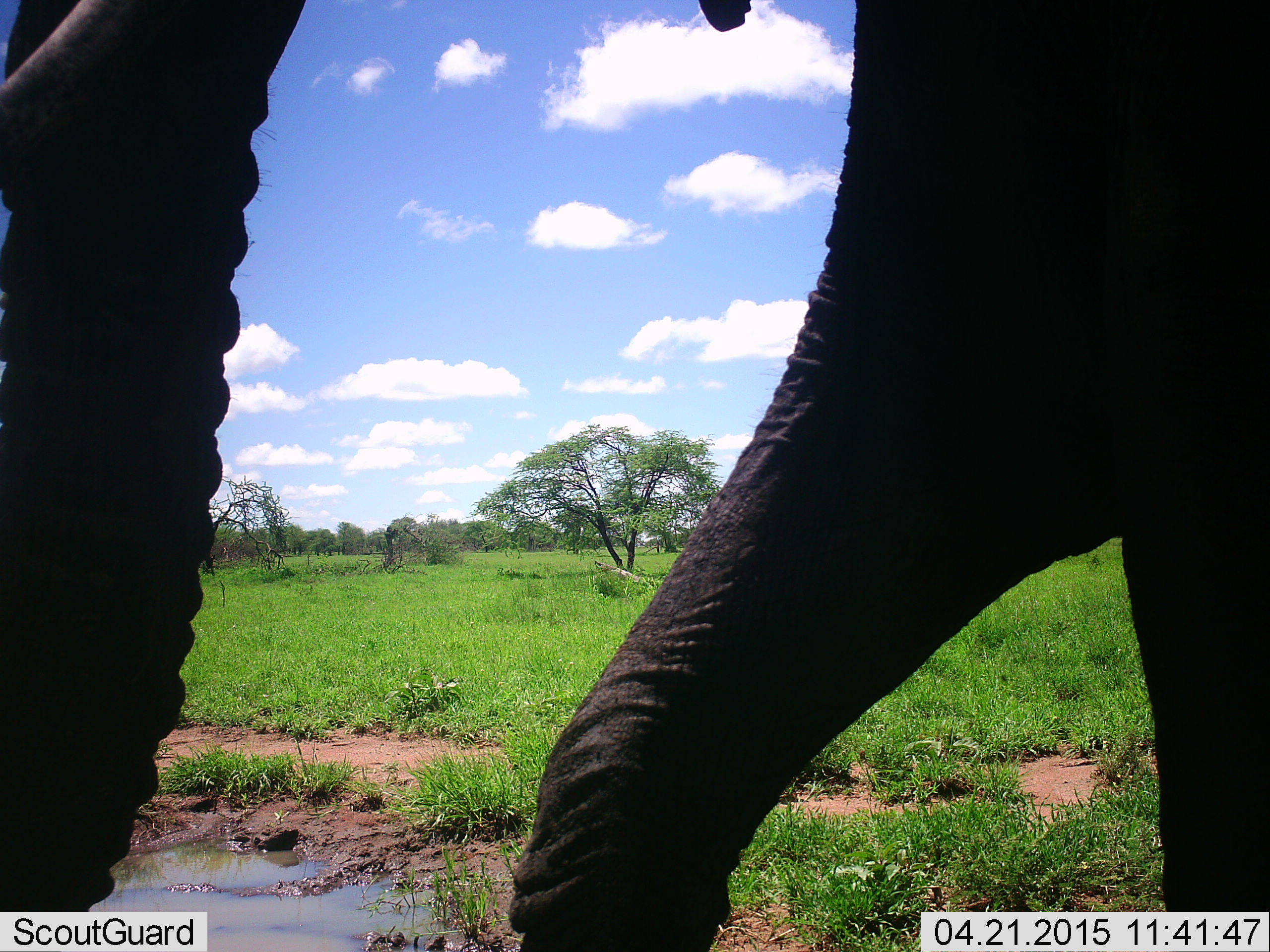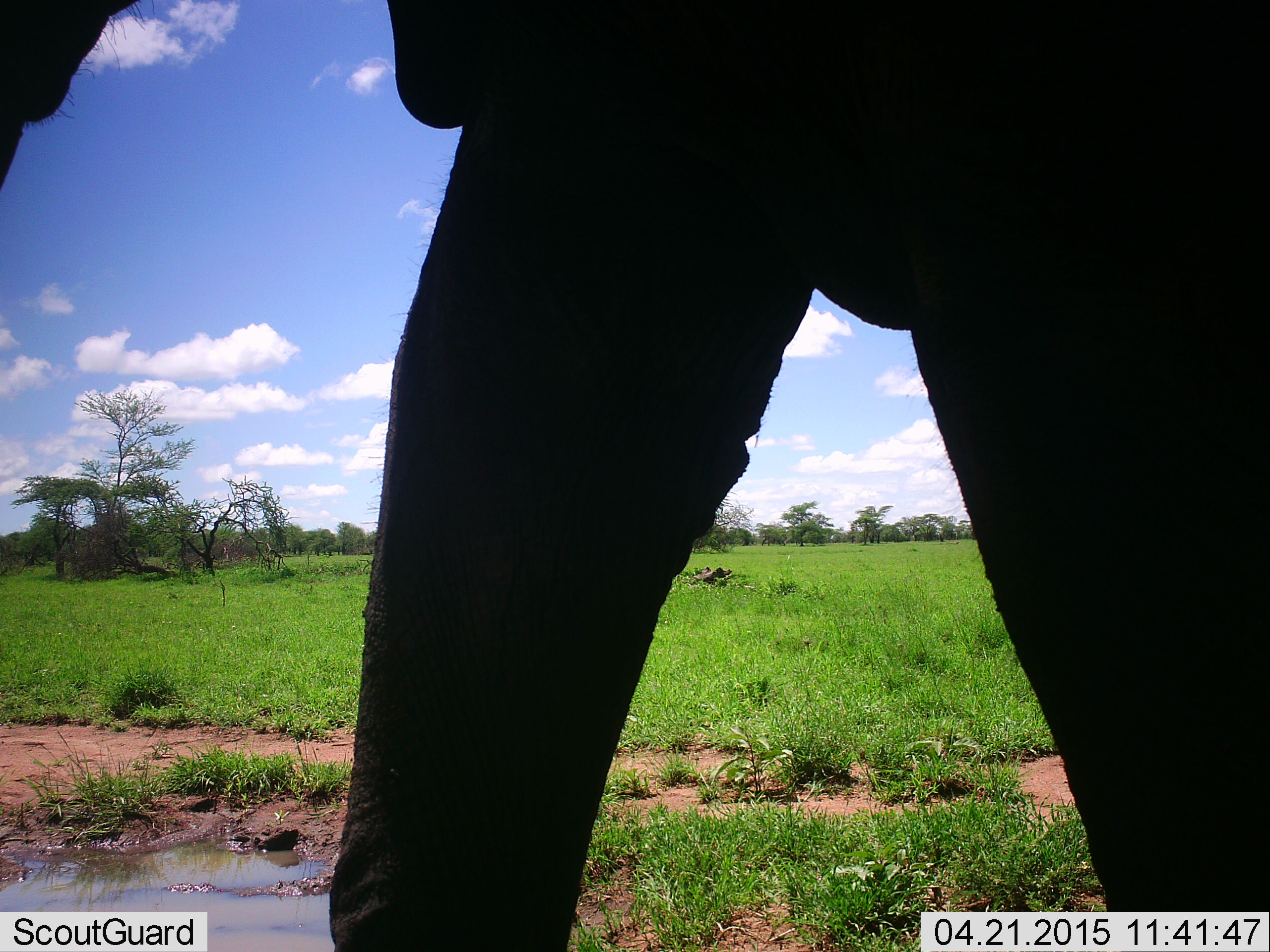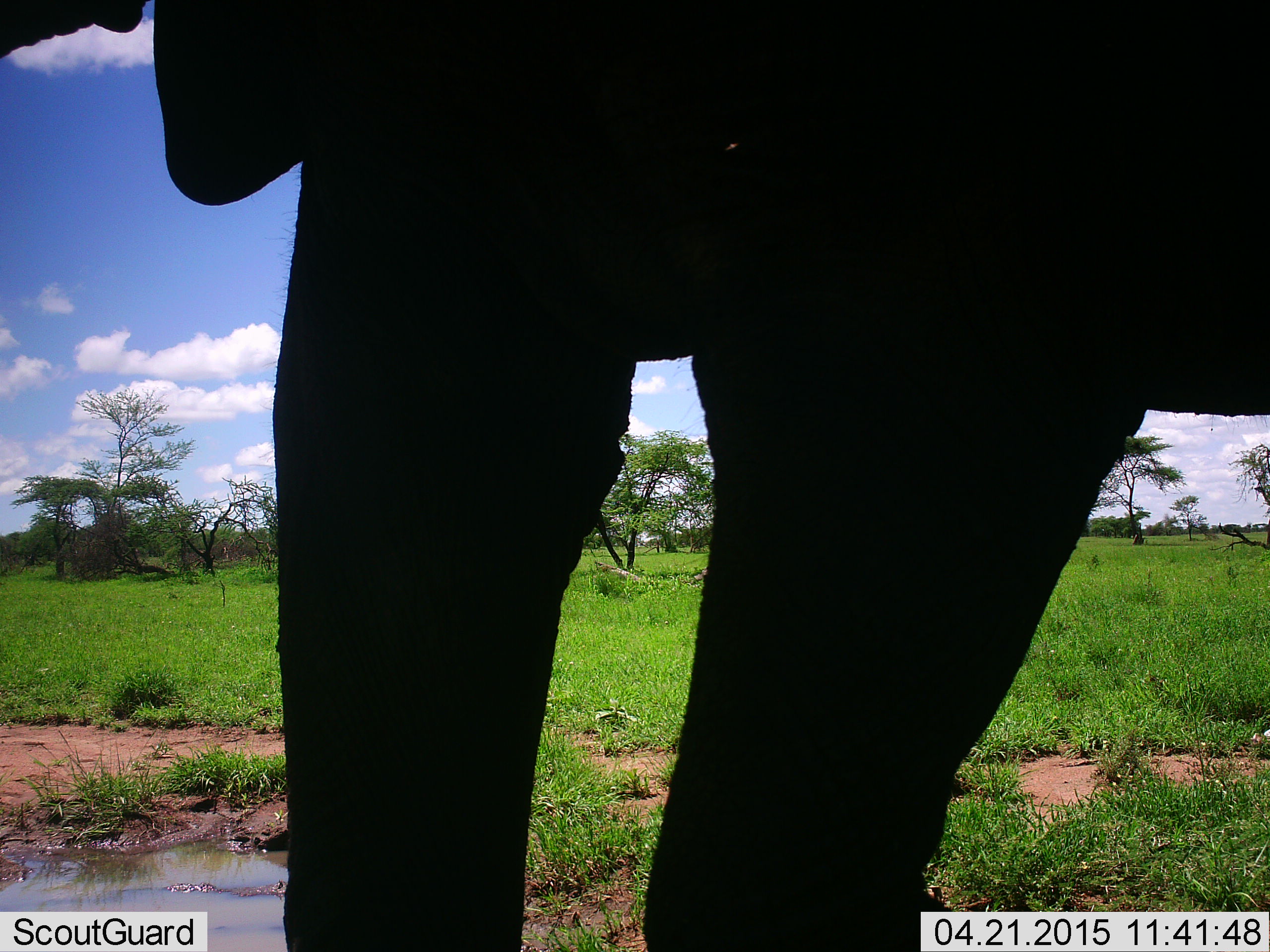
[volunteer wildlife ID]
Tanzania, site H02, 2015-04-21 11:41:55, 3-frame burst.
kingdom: Animalia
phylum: Chordata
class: Mammalia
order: Proboscidea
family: Elephantidae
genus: Loxodonta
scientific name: Loxodonta africana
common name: african bush elephant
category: elephant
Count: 1.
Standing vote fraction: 30%.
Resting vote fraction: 0%.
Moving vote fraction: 90%.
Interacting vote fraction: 0%.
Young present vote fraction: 0%.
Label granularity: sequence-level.